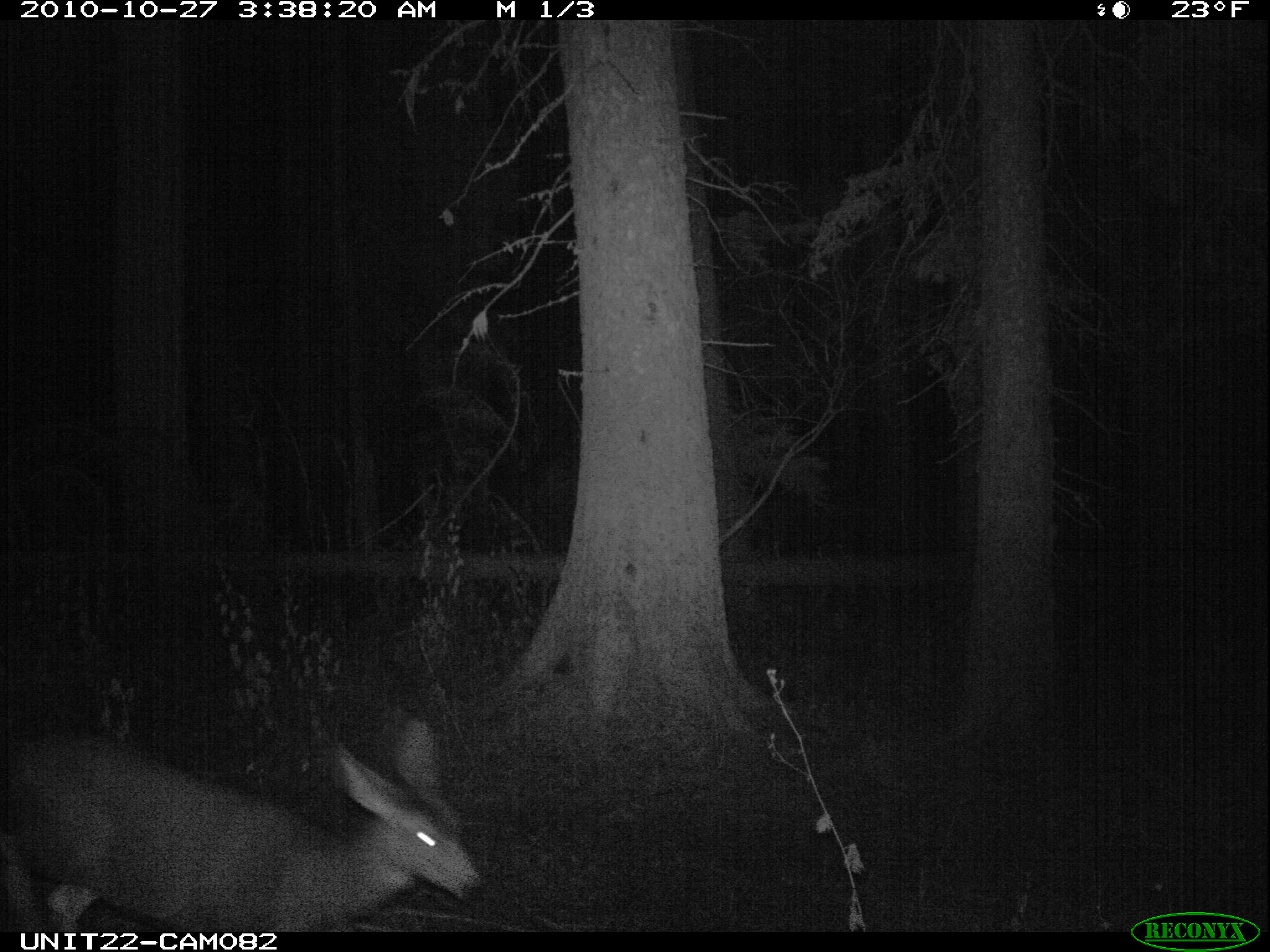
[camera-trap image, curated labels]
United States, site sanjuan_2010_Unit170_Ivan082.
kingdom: Animalia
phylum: Chordata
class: Mammalia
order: Artiodactyla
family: Cervidae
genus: Odocoileus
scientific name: Odocoileus hemionus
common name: mule deer